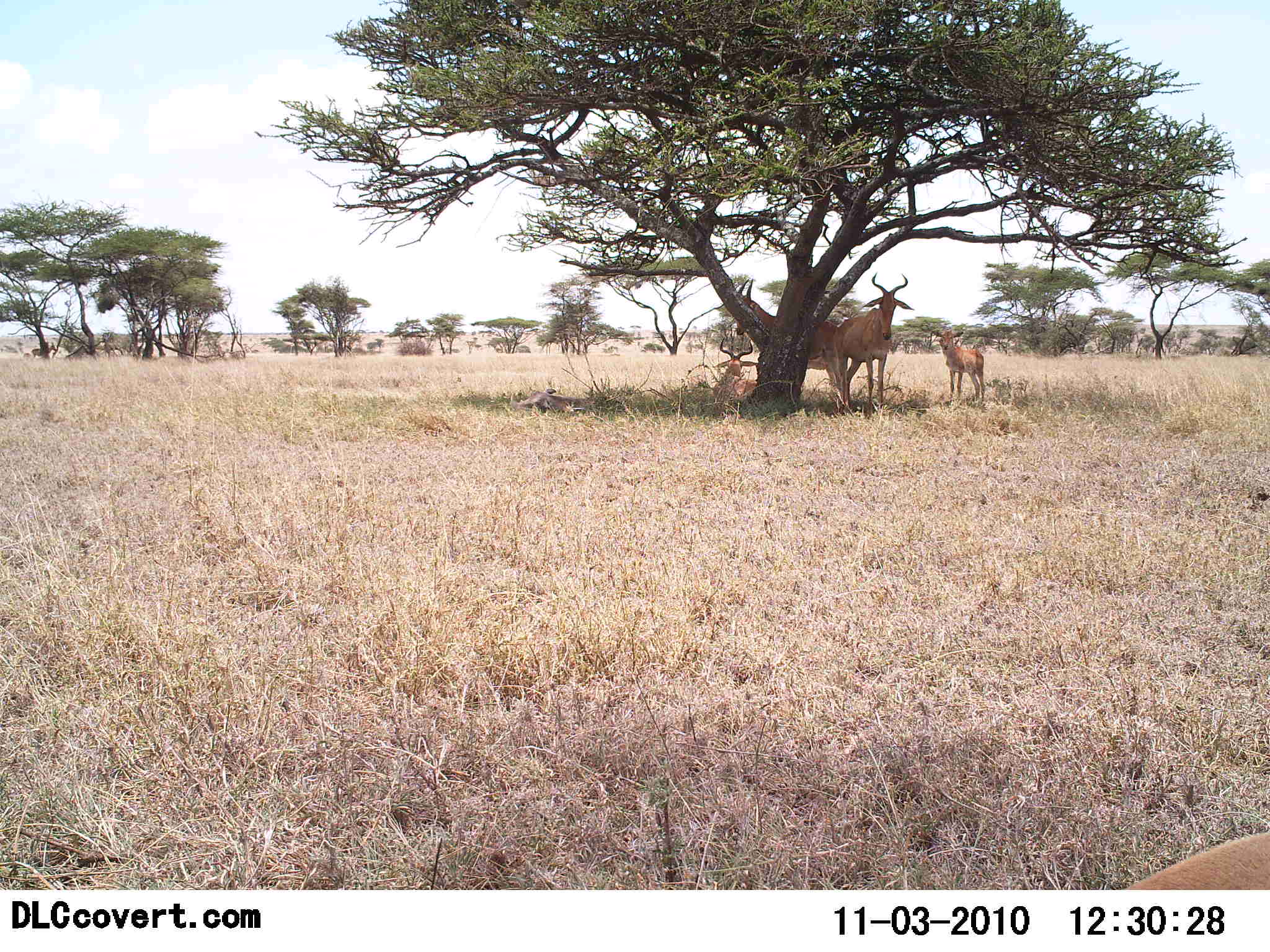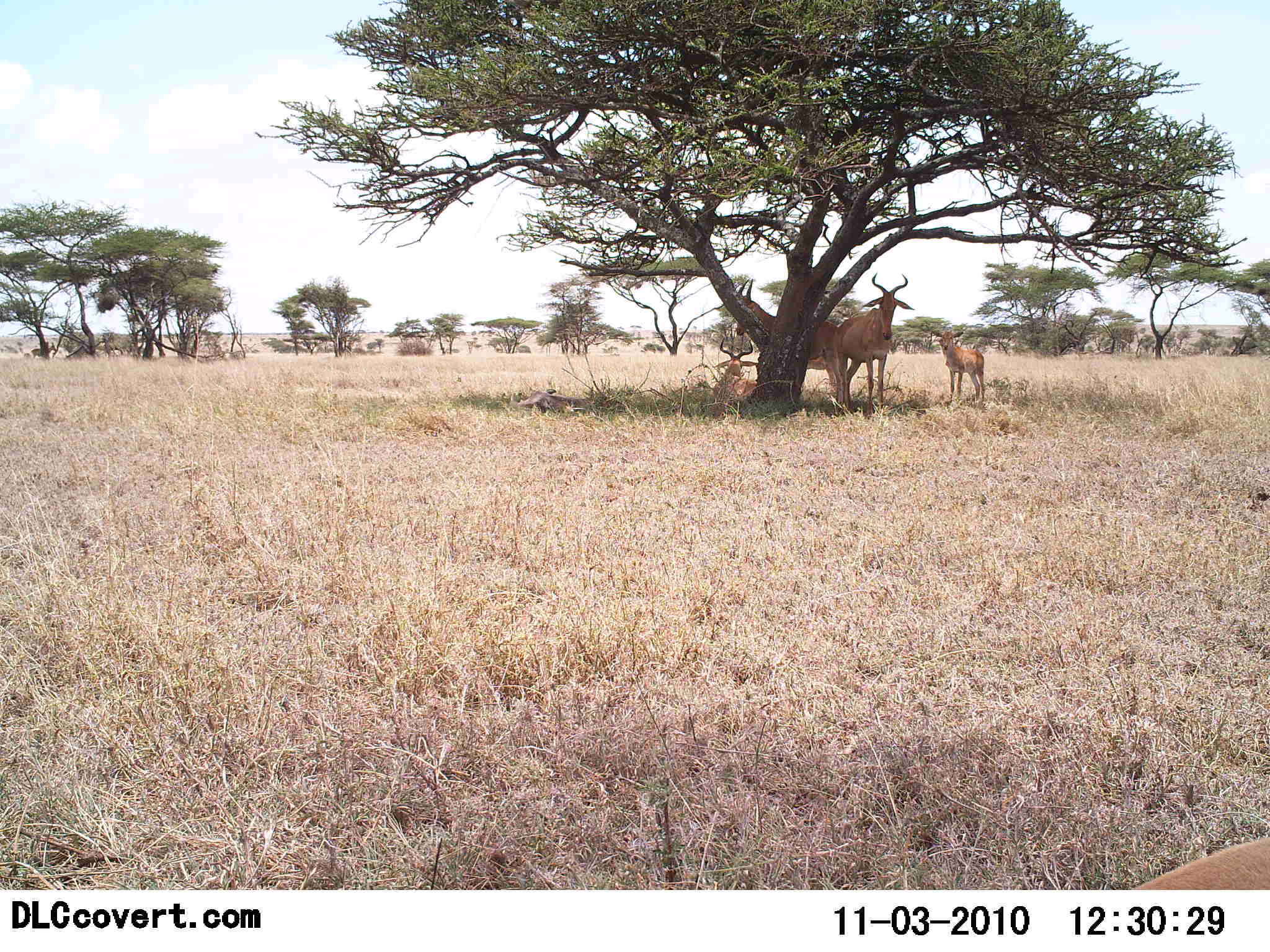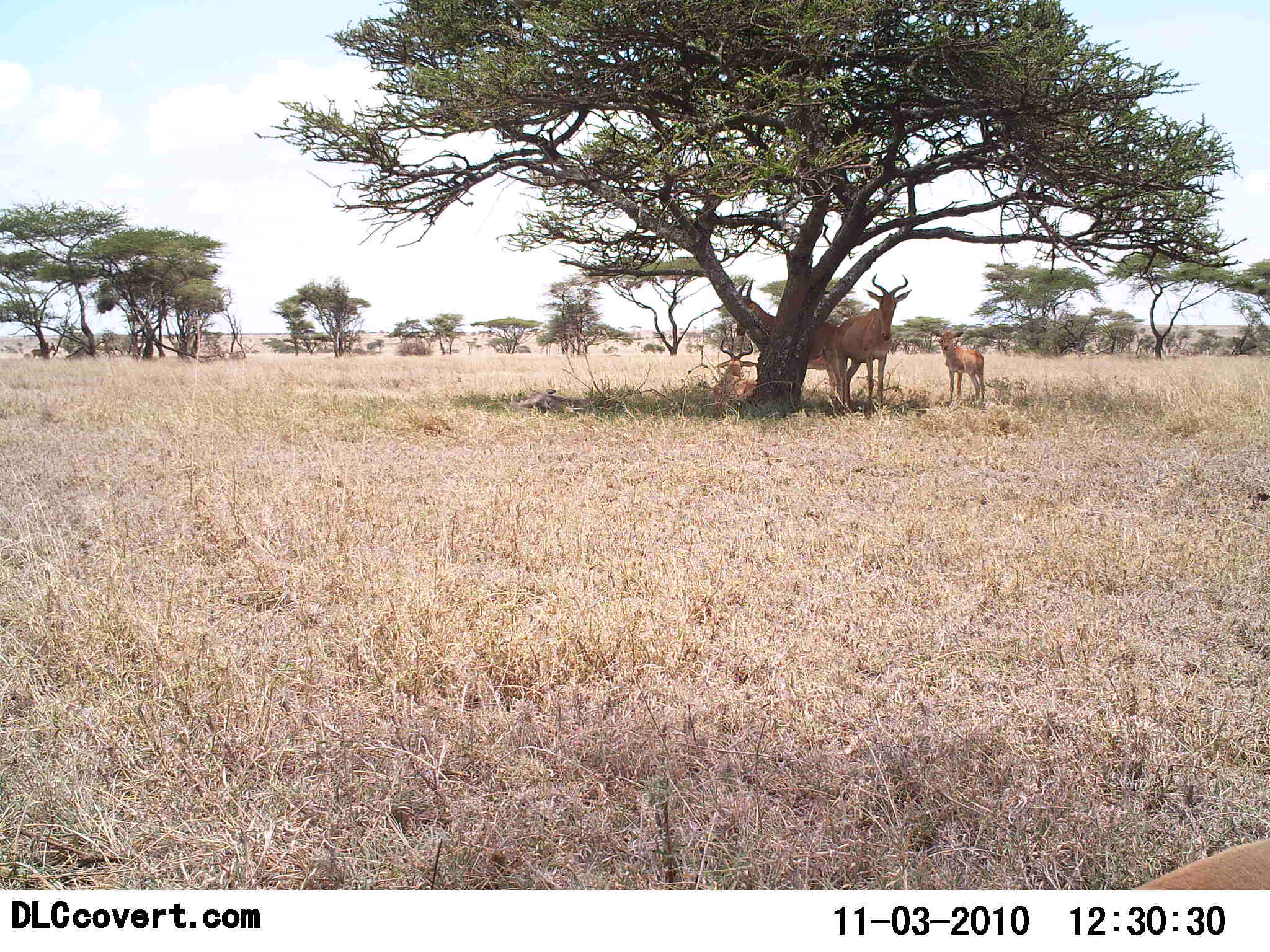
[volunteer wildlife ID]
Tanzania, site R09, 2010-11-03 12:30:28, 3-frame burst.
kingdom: Animalia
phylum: Chordata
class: Mammalia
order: Artiodactyla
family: Bovidae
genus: Alcelaphus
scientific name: Alcelaphus buselaphus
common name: hartebeest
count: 4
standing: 76%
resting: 88%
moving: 0%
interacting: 0%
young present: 65%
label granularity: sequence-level